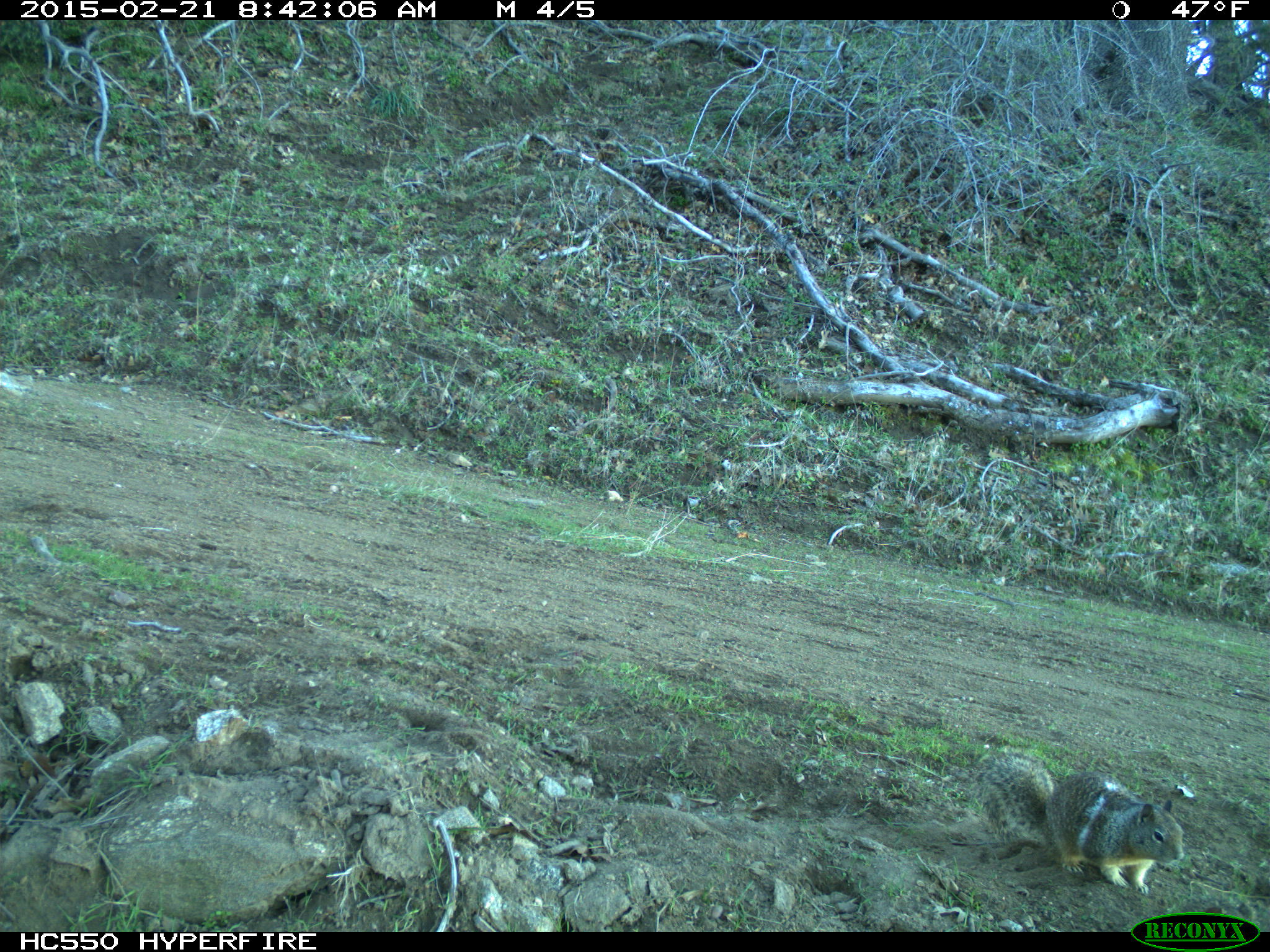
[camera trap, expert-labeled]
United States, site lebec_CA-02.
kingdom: Animalia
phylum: Chordata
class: Mammalia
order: Rodentia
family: Sciuridae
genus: Otospermophilus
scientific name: Otospermophilus beecheyi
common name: california ground squirrel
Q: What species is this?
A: Otospermophilus beecheyi (california ground squirrel).